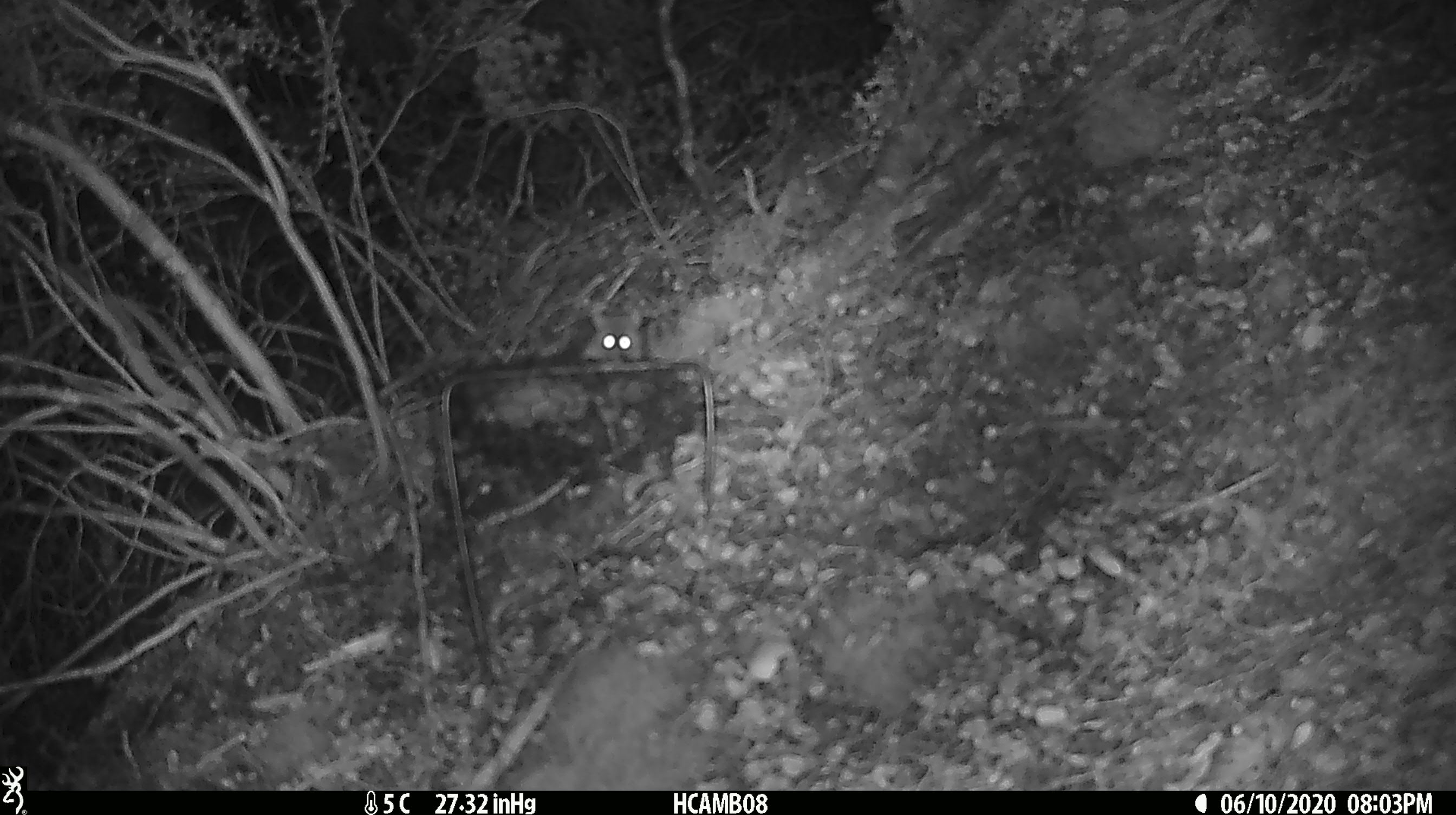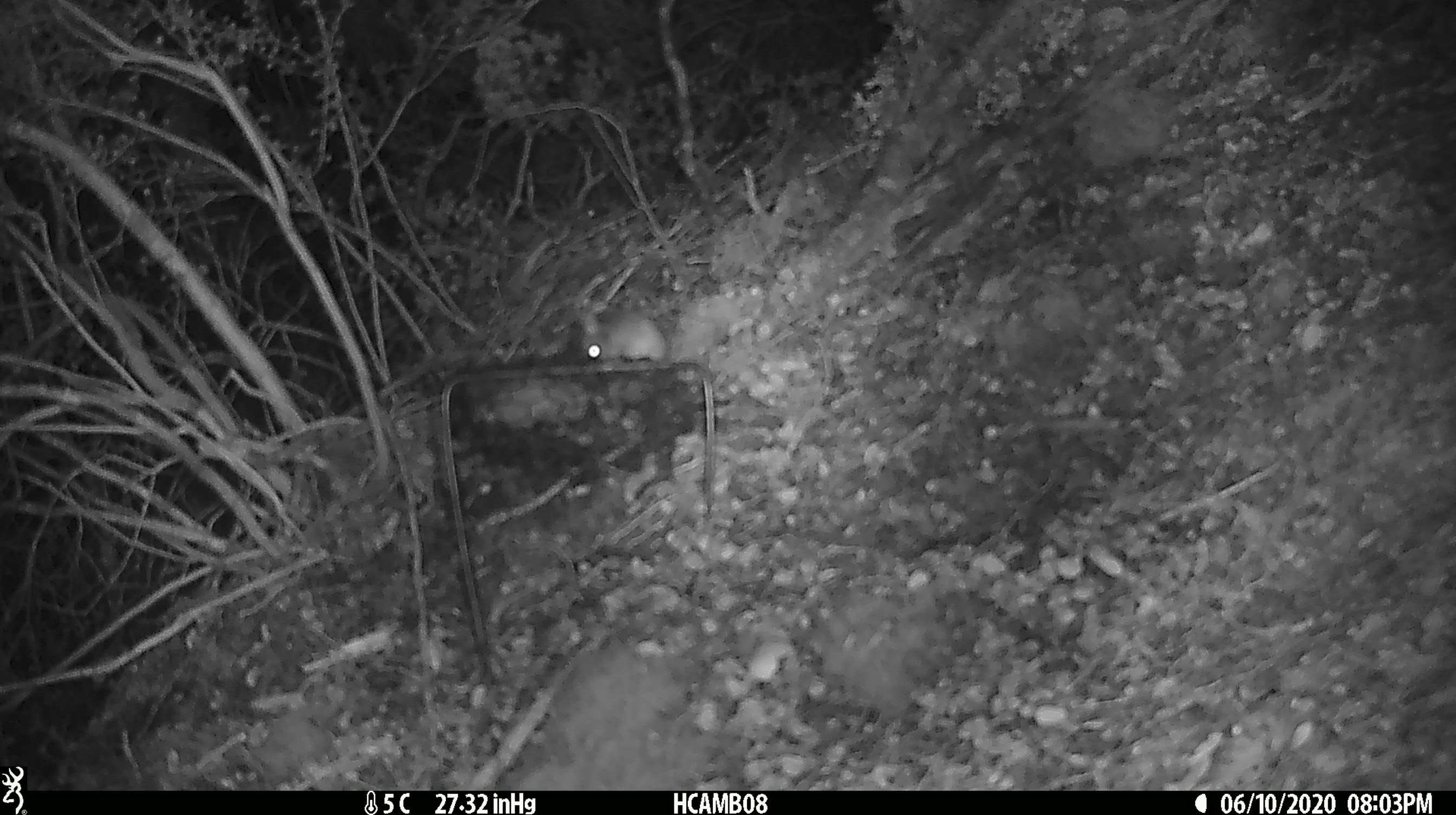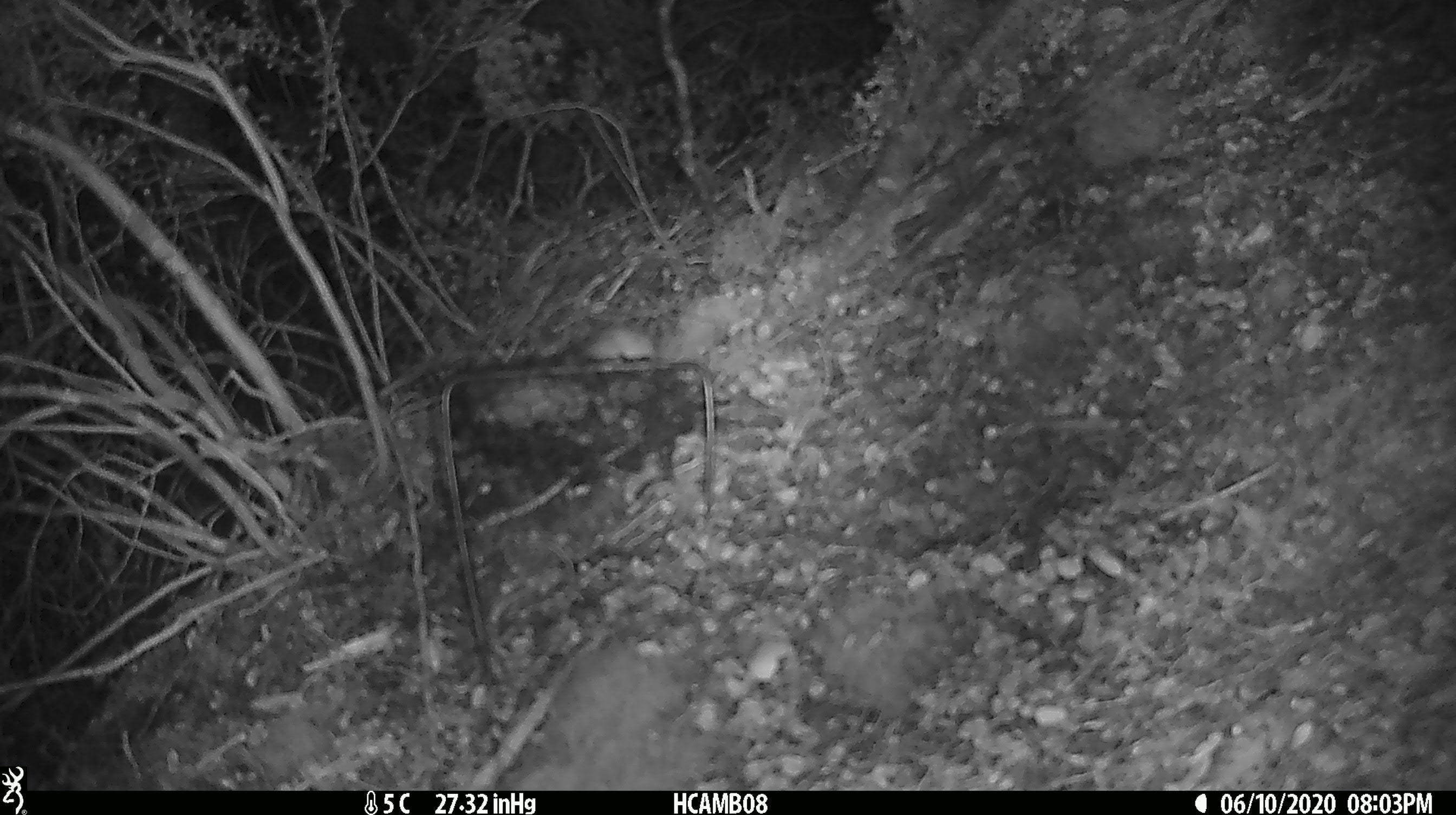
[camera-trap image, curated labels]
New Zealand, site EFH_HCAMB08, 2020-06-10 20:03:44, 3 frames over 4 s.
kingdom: Animalia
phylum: Chordata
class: Mammalia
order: Rodentia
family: Muridae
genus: Mus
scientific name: Mus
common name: mouse